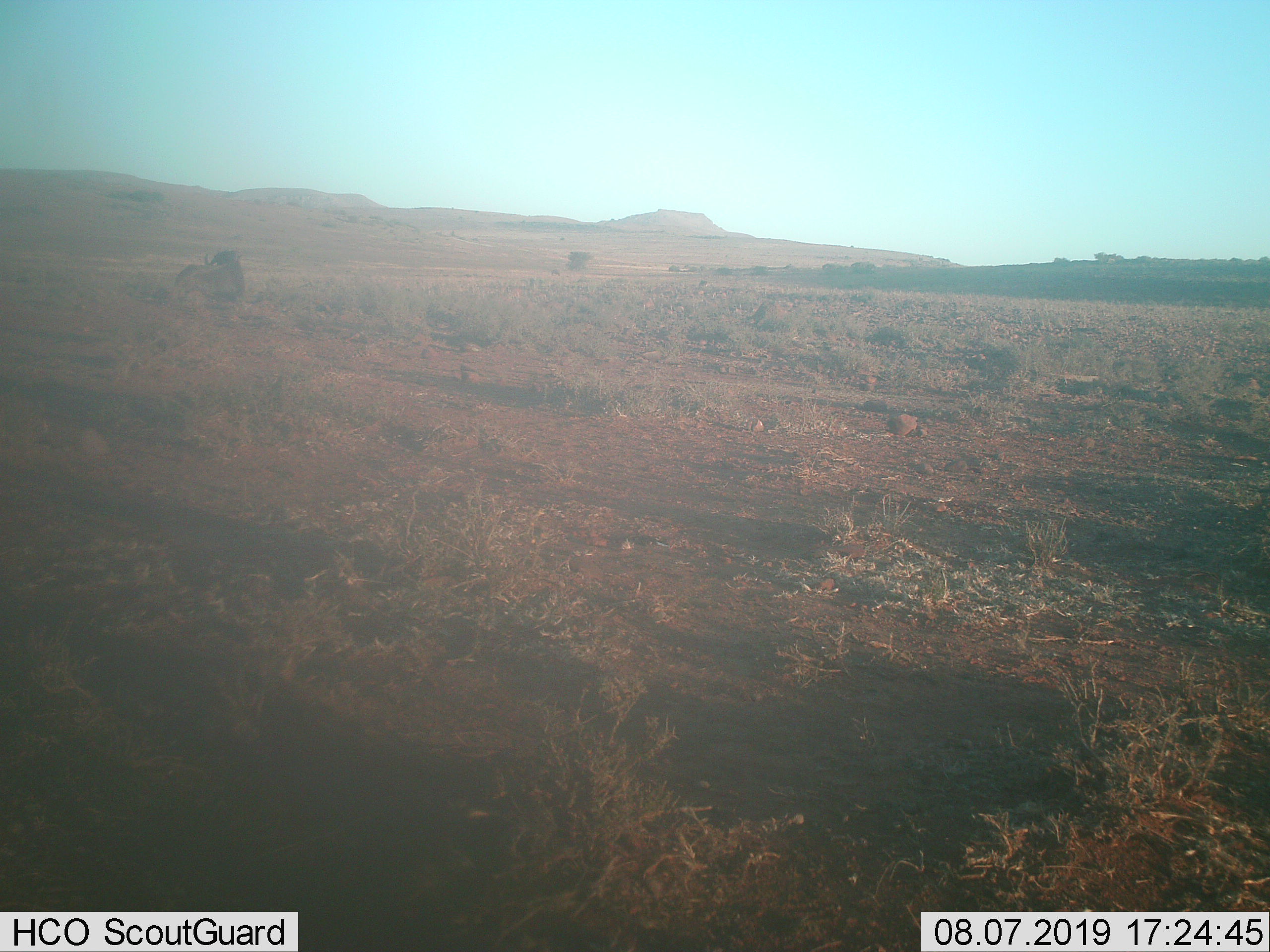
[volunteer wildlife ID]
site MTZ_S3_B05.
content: unidentified animal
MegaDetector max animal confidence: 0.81